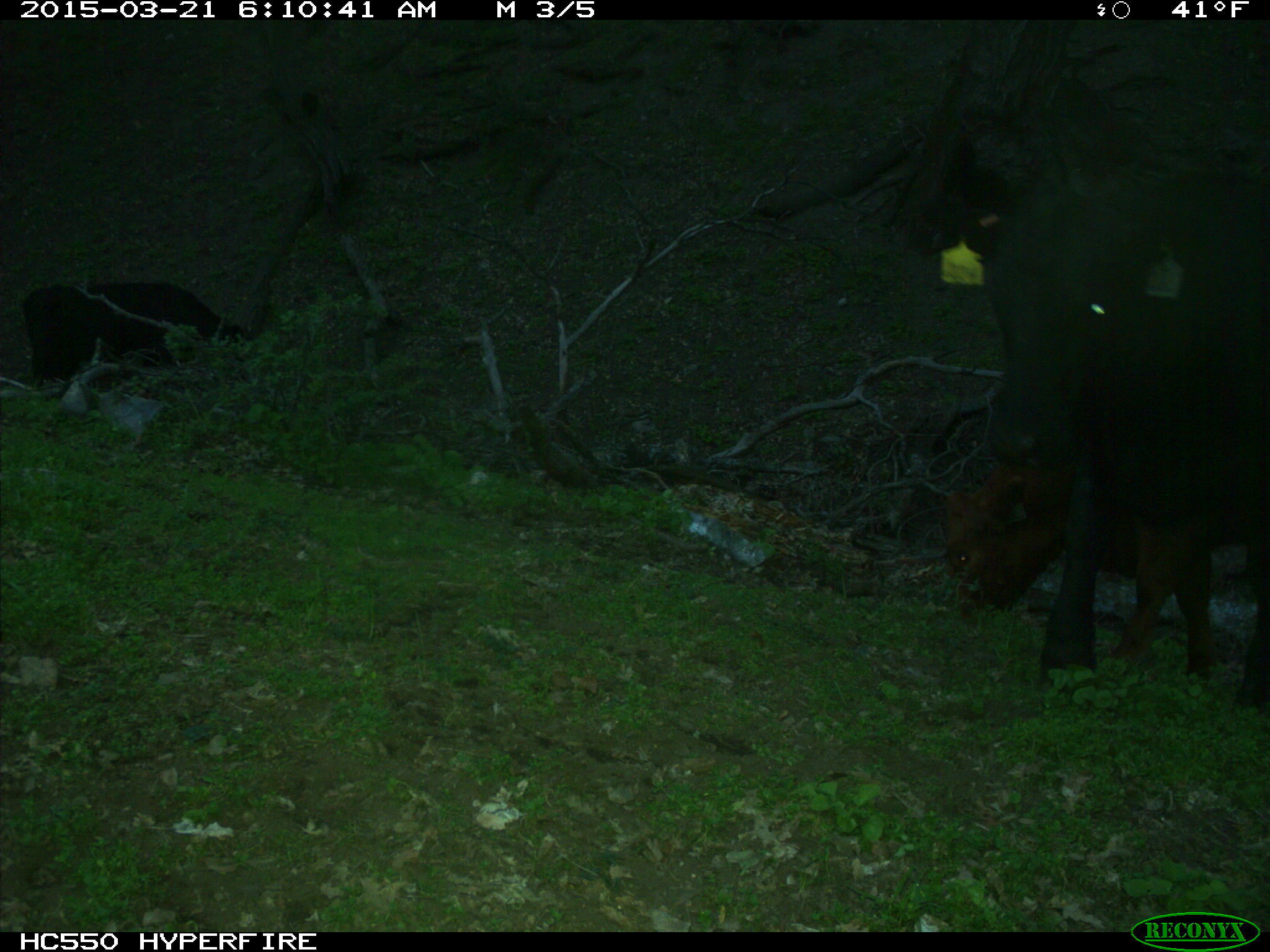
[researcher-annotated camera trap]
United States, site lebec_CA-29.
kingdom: Animalia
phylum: Chordata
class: Mammalia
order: Artiodactyla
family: Bovidae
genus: Bos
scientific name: Bos taurus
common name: domestic cow